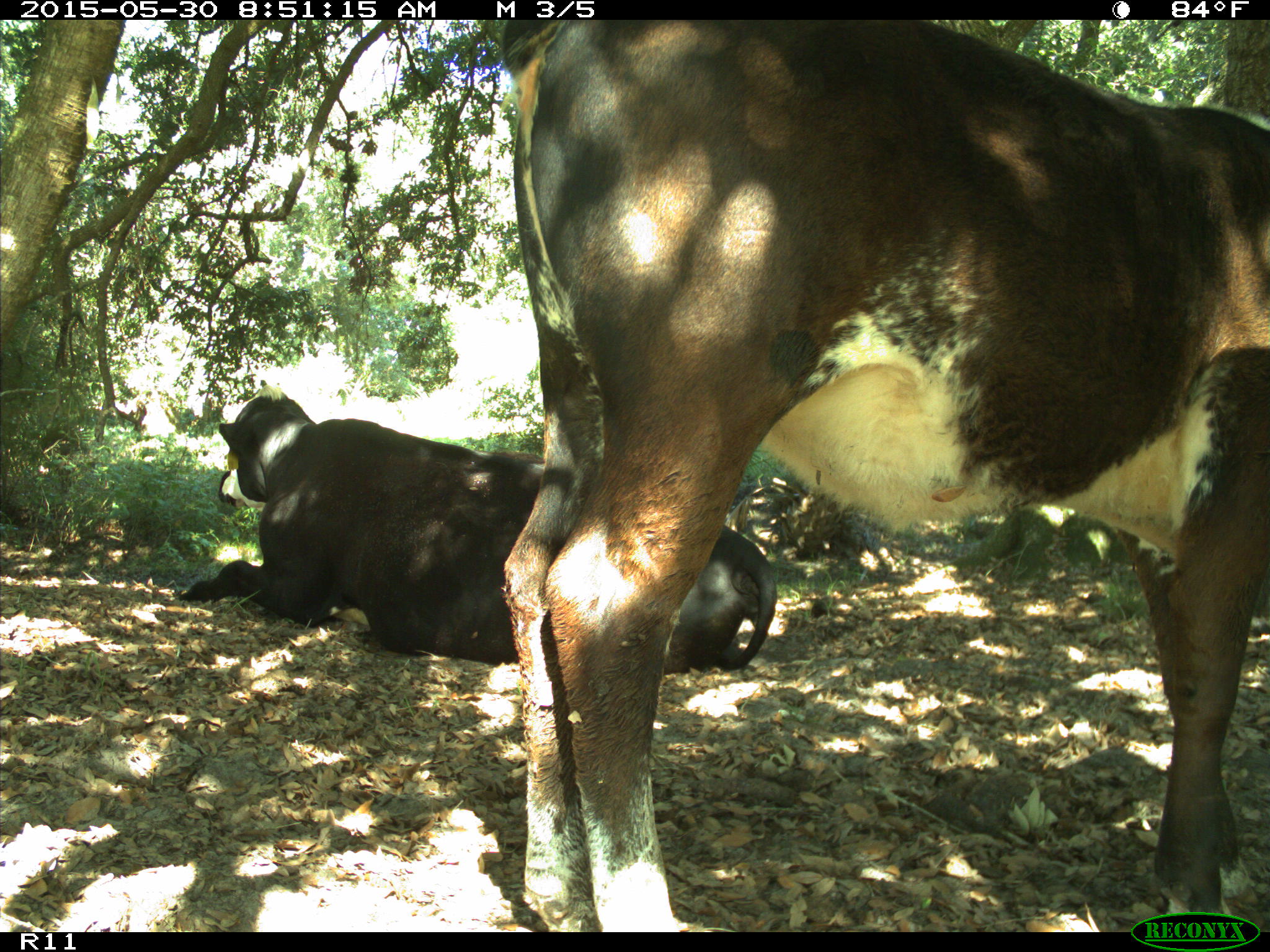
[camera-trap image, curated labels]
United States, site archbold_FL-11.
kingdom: Animalia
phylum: Chordata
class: Mammalia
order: Artiodactyla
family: Bovidae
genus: Bos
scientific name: Bos taurus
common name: domestic cow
Bos taurus (domestic cow).